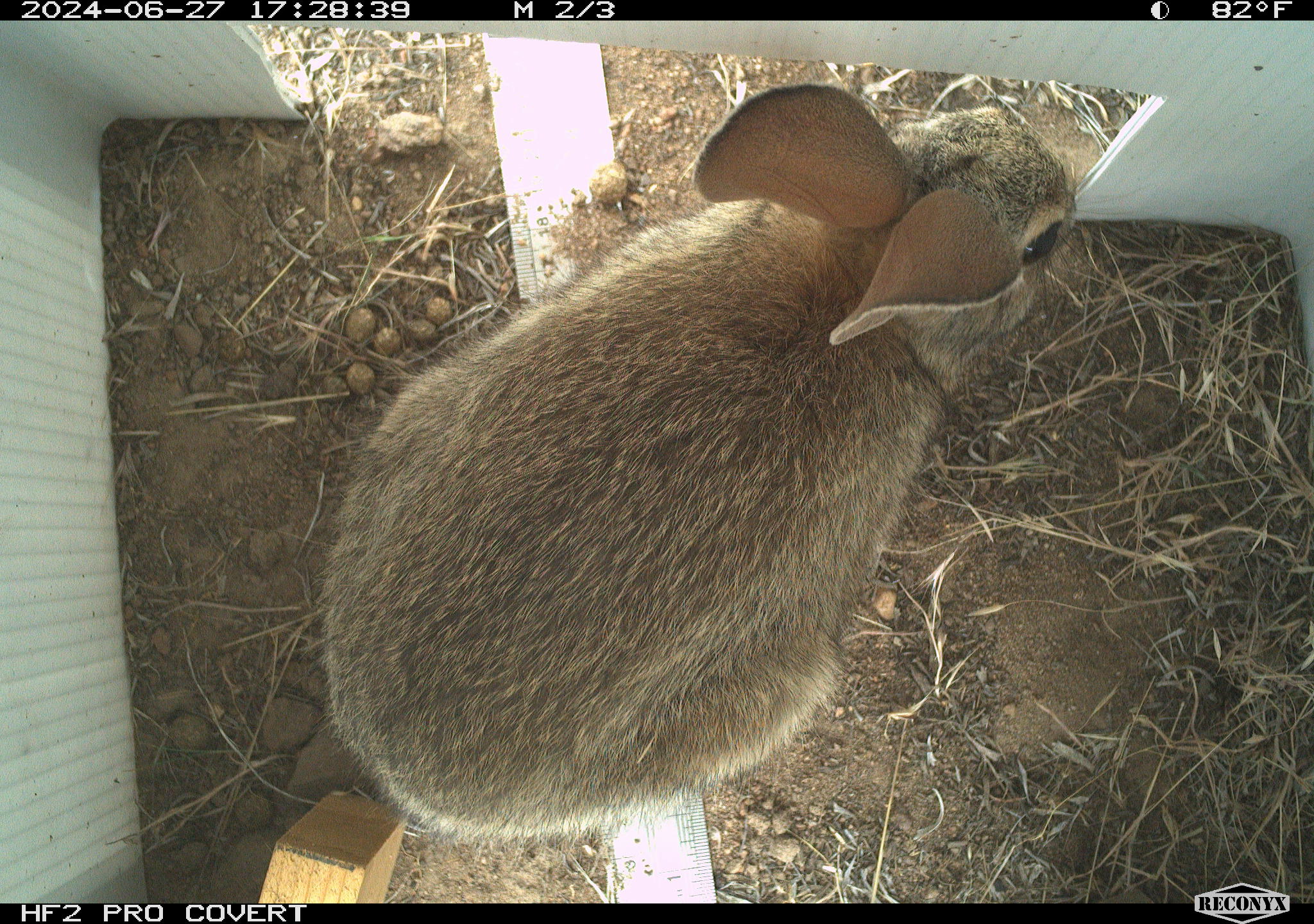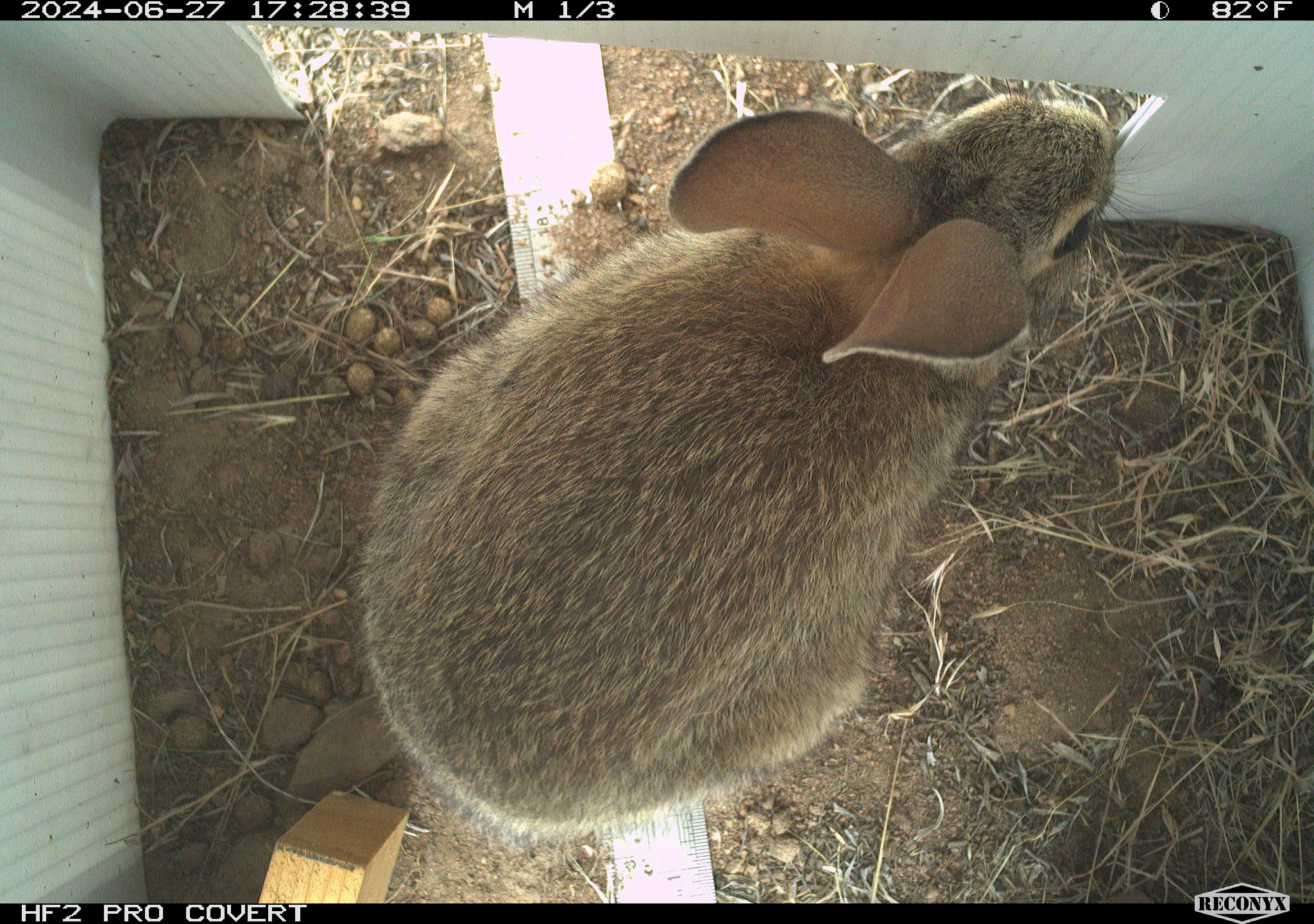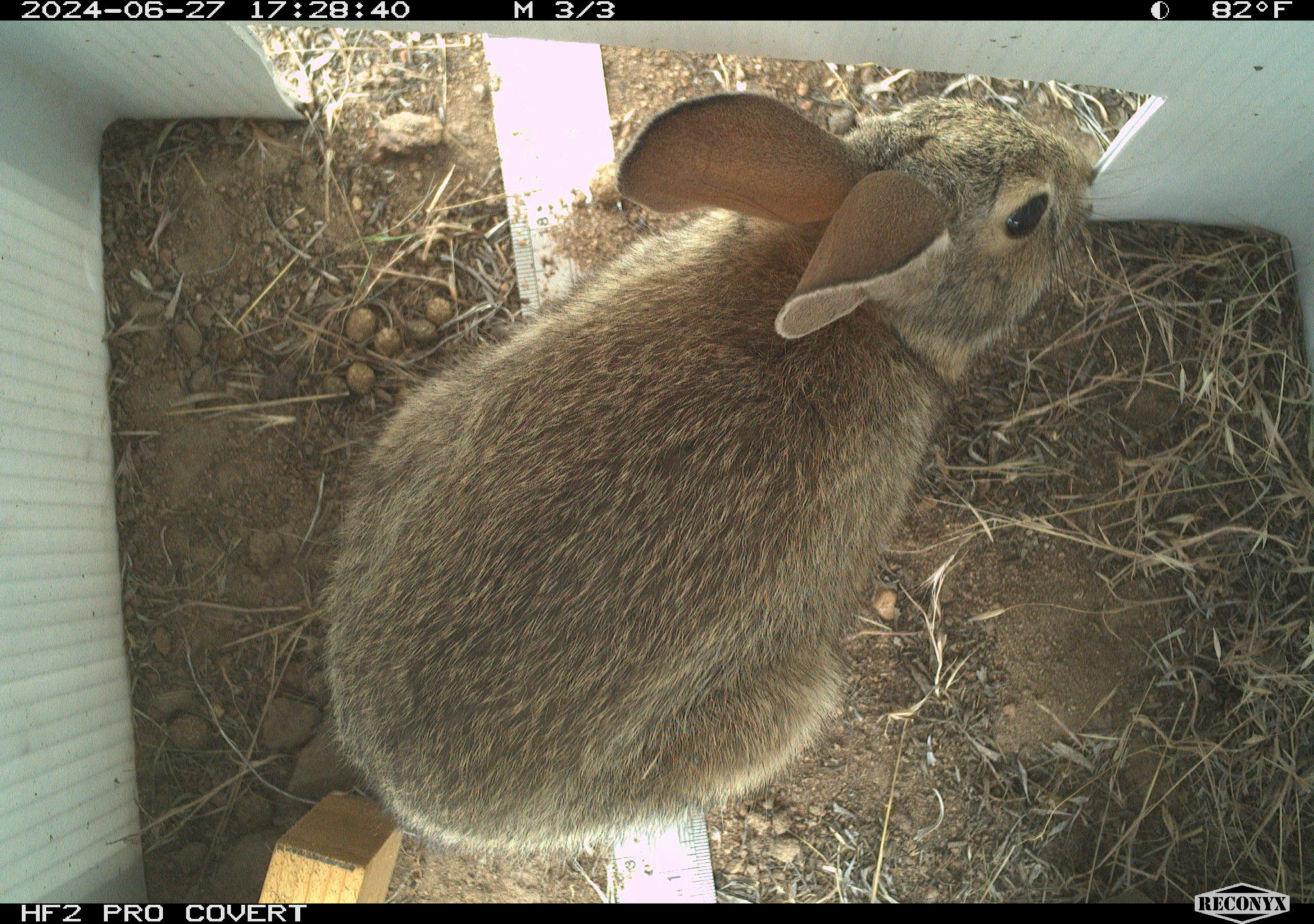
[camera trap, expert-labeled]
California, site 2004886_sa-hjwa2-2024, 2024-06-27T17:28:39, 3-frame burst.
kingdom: Animalia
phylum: Chordata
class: Mammalia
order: Lagomorpha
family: Leporidae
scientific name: Leporidae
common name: rabbit or hare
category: rabbit and hare family